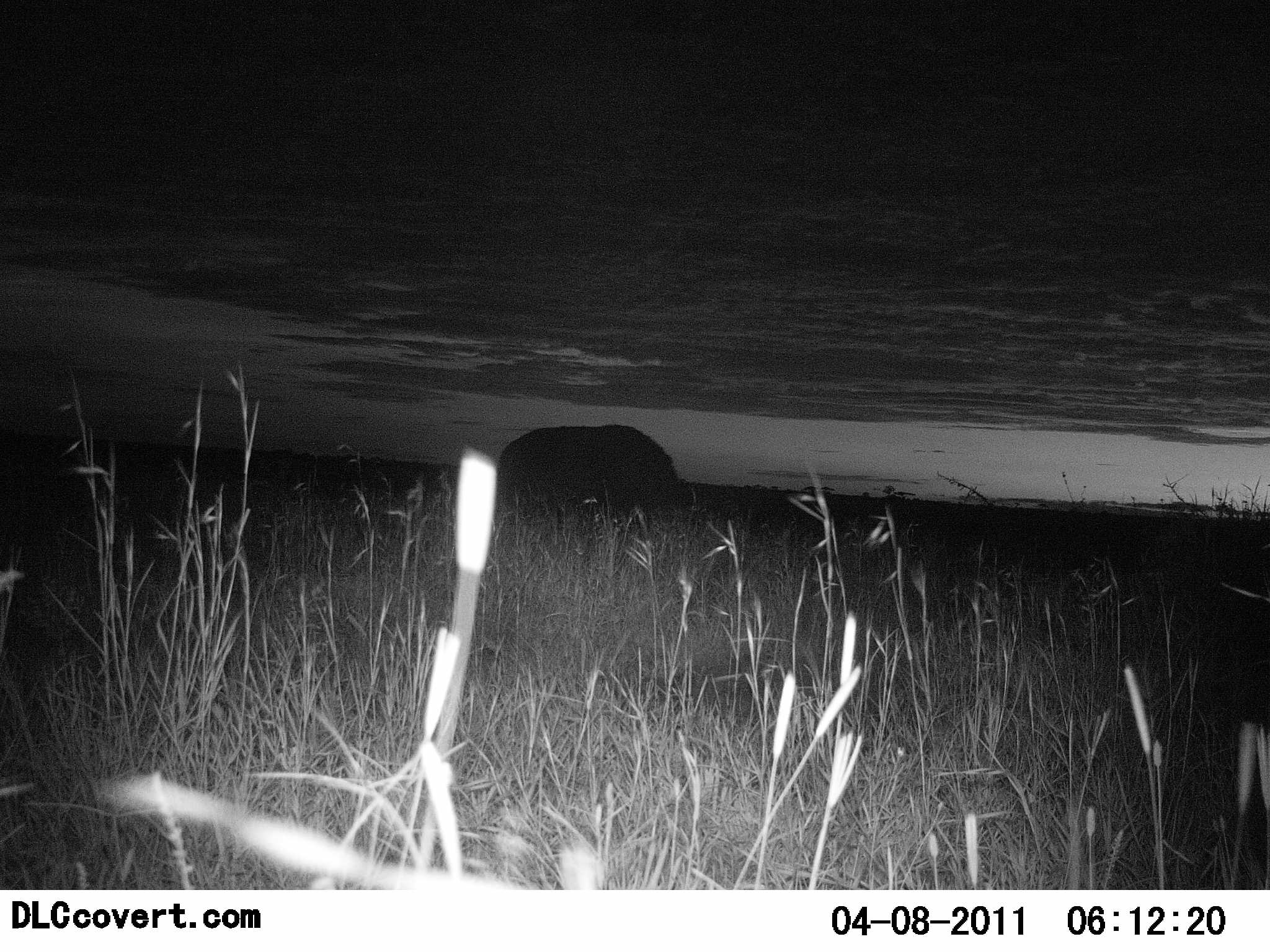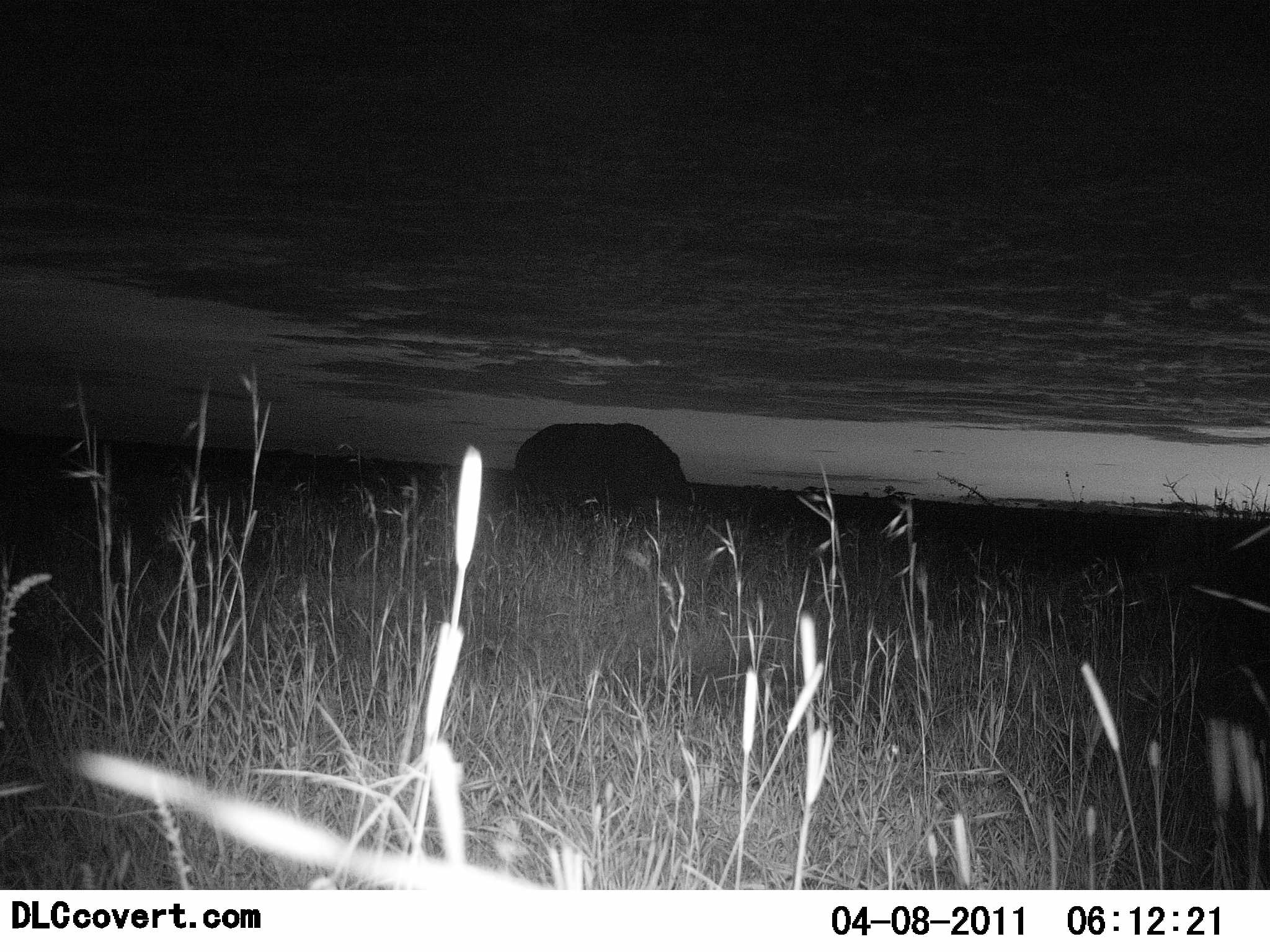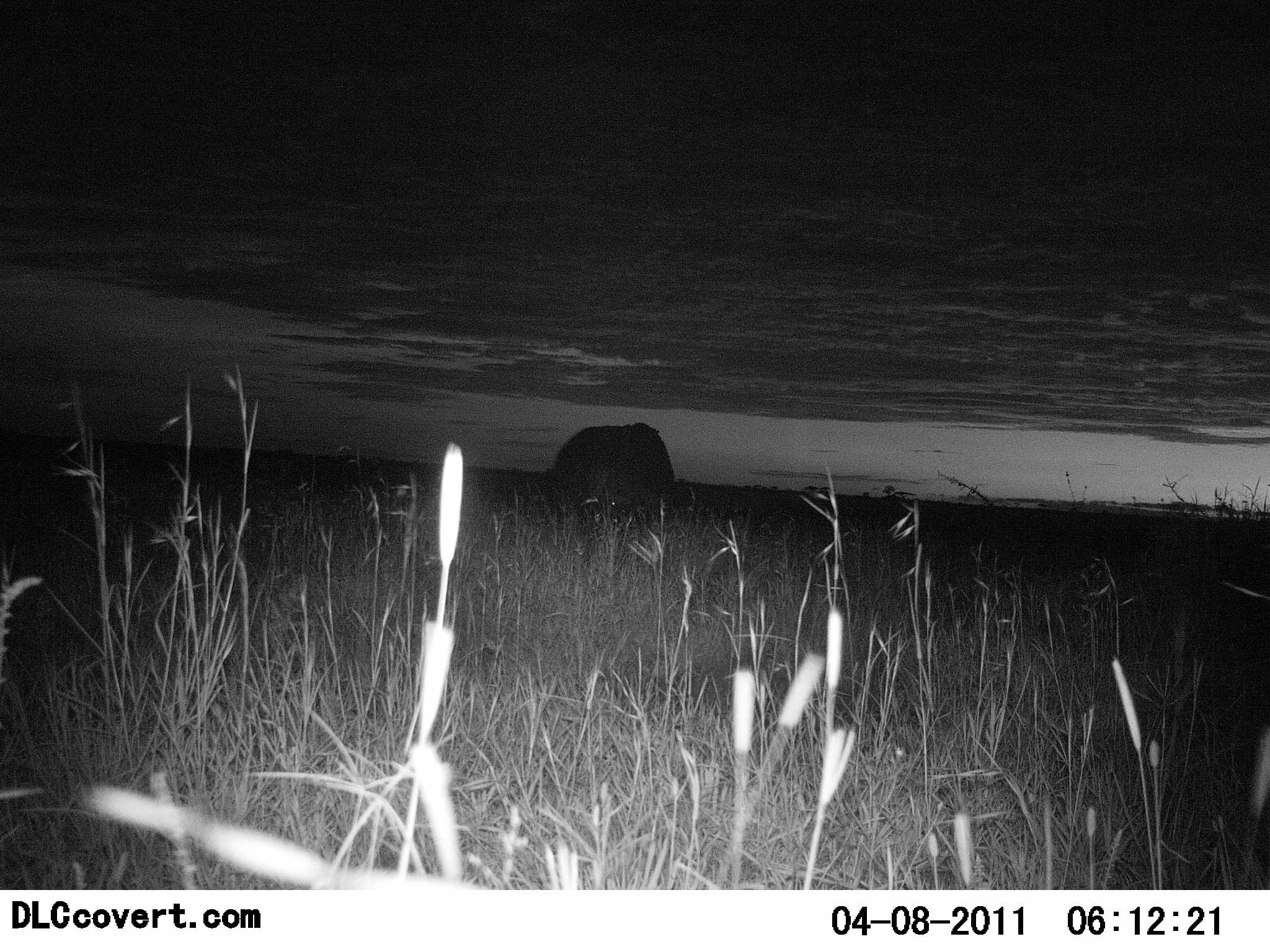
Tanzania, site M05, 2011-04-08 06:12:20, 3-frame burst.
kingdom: Animalia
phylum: Chordata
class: Mammalia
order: Artiodactyla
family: Bovidae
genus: Syncerus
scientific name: Syncerus caffer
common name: cape buffalo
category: buffalo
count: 1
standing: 50%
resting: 0%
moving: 10%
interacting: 0%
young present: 0%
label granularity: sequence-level